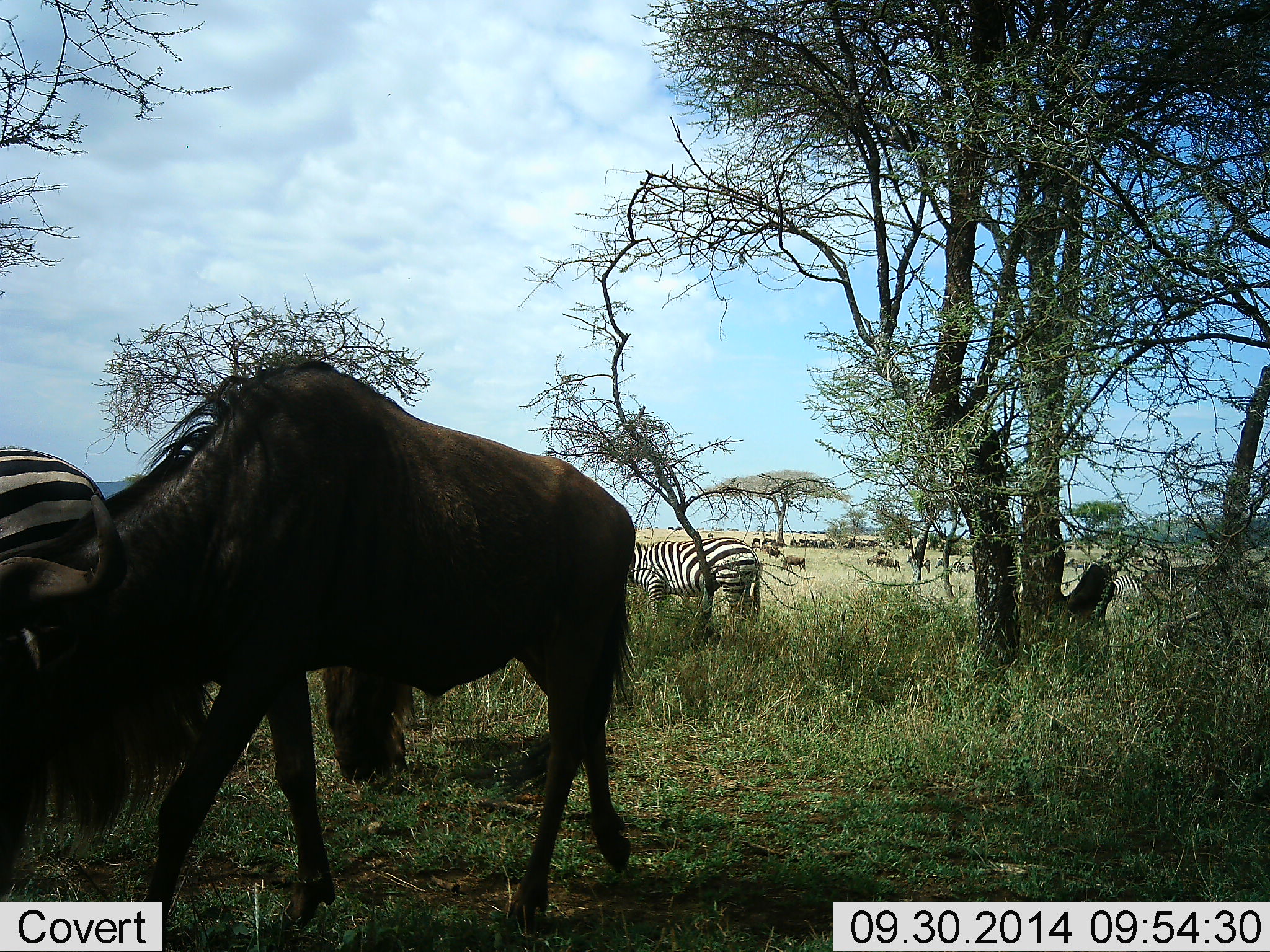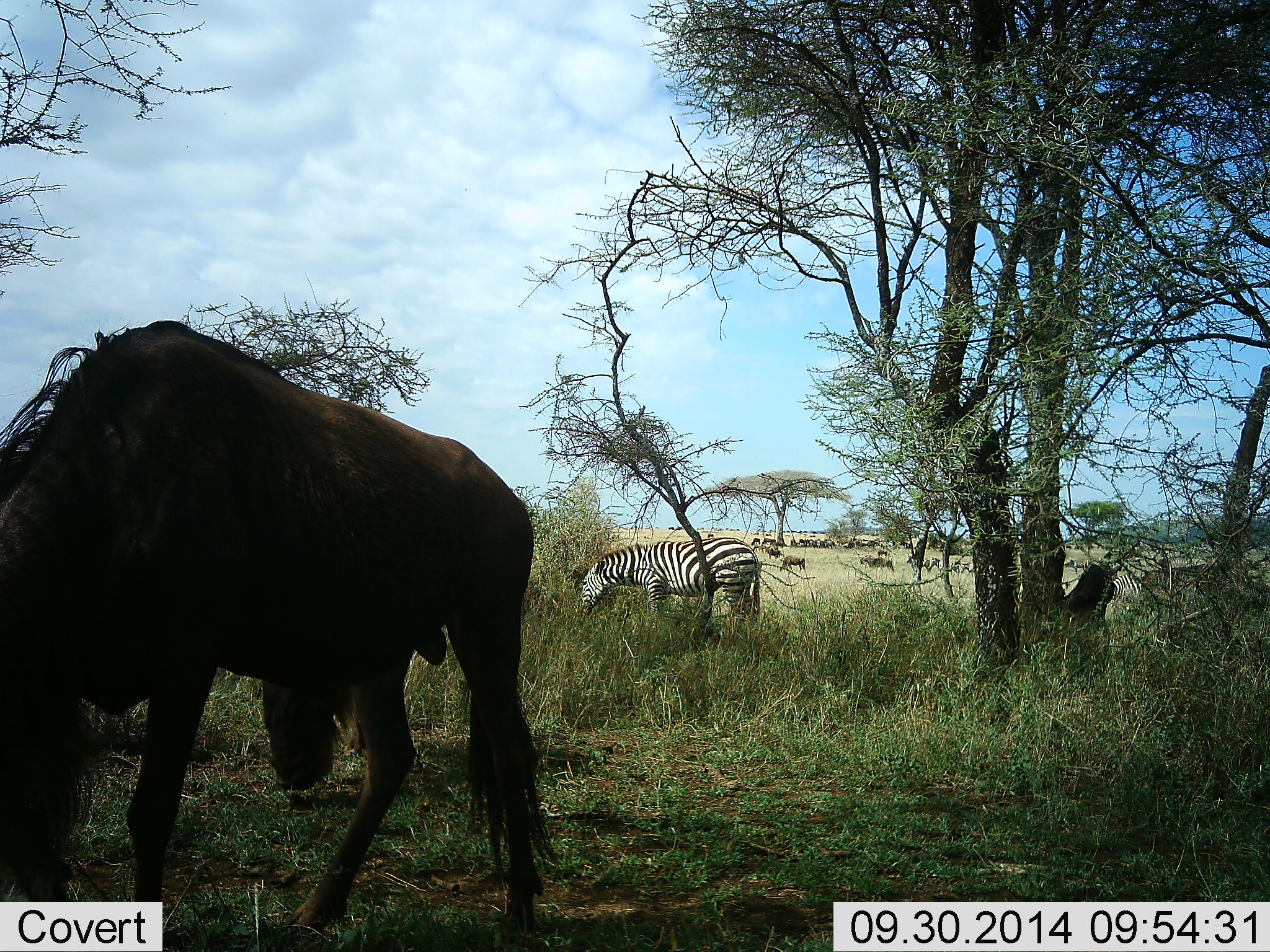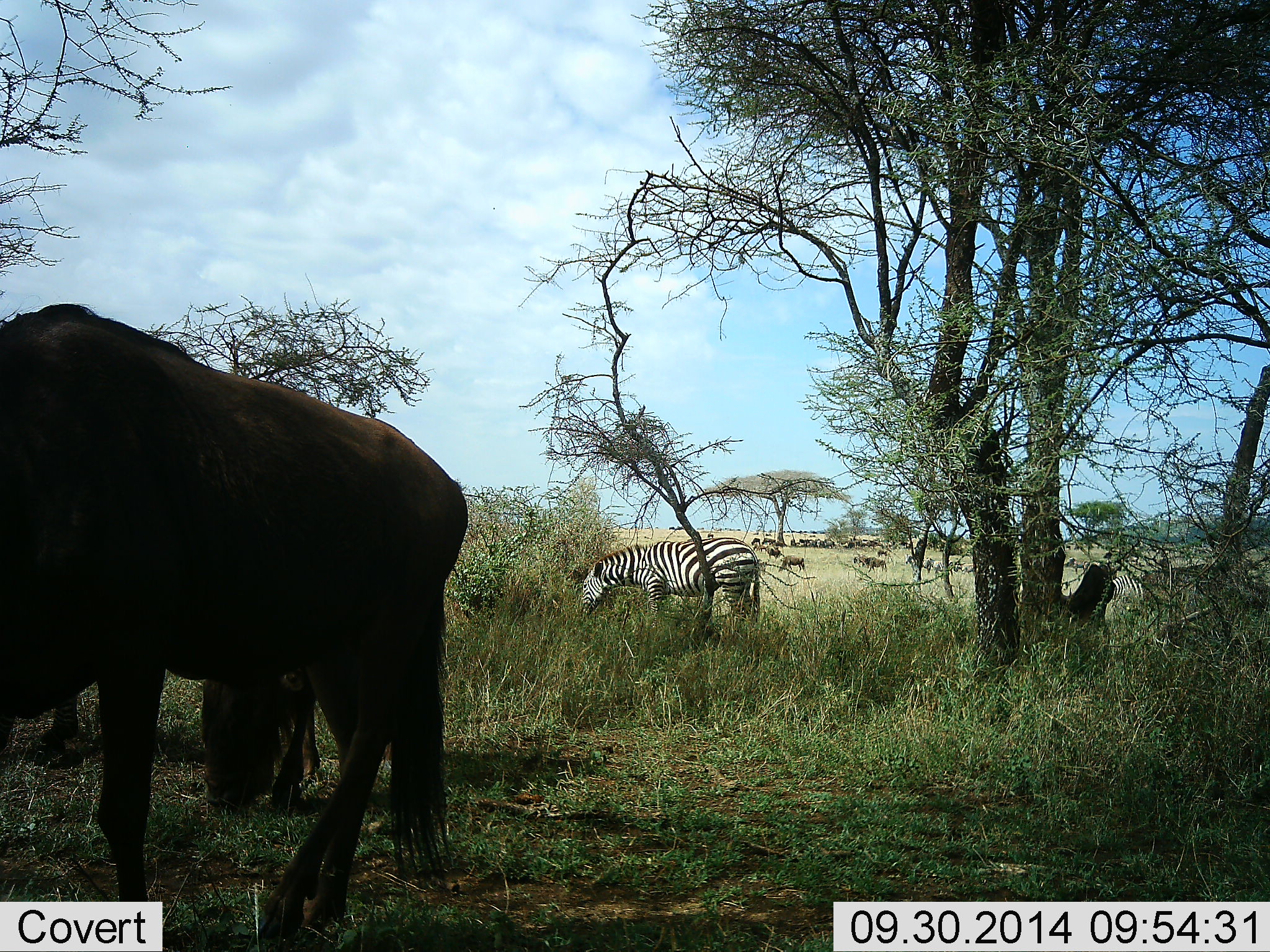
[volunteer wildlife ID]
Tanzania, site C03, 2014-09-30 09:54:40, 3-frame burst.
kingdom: Animalia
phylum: Chordata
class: Mammalia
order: Artiodactyla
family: Bovidae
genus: Connochaetes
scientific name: Connochaetes taurinus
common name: blue wildebeest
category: wildebeest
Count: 10.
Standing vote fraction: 50%.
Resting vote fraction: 10%.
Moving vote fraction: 0%.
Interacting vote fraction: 0%.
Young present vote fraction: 0%.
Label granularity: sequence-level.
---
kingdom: Animalia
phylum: Chordata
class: Mammalia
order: Perissodactyla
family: Equidae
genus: Equus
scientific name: Equus quagga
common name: plains zebra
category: zebra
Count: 2.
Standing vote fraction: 30%.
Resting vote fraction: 0%.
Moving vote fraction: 10%.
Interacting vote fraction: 0%.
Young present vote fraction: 0%.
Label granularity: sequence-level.